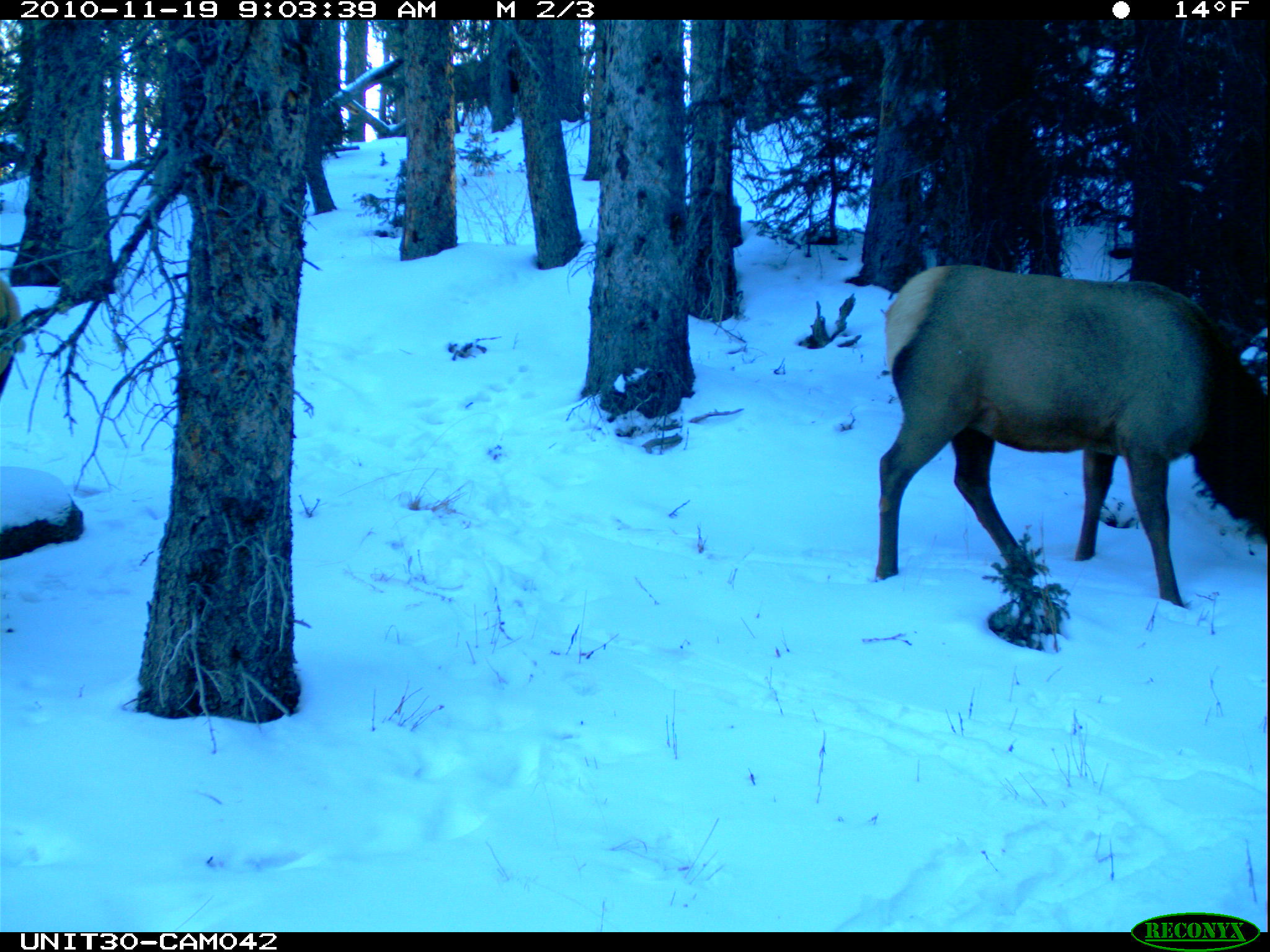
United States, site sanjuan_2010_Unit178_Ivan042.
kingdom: Animalia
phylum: Chordata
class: Mammalia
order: Artiodactyla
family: Cervidae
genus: Cervus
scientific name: Cervus elaphus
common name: red deer